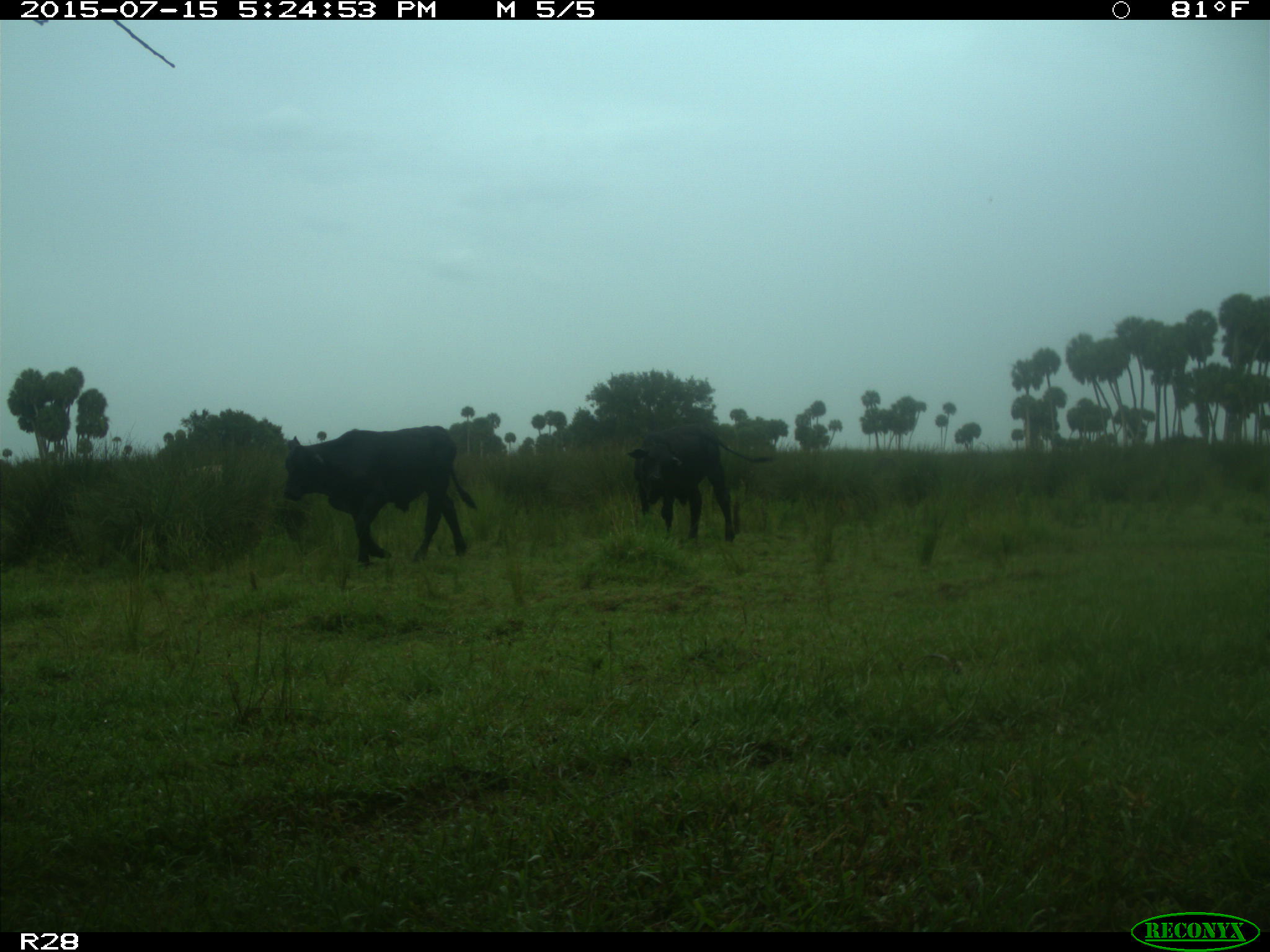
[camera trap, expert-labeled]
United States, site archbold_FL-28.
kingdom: Animalia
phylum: Chordata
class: Mammalia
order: Artiodactyla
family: Bovidae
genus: Bos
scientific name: Bos taurus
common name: domestic cow